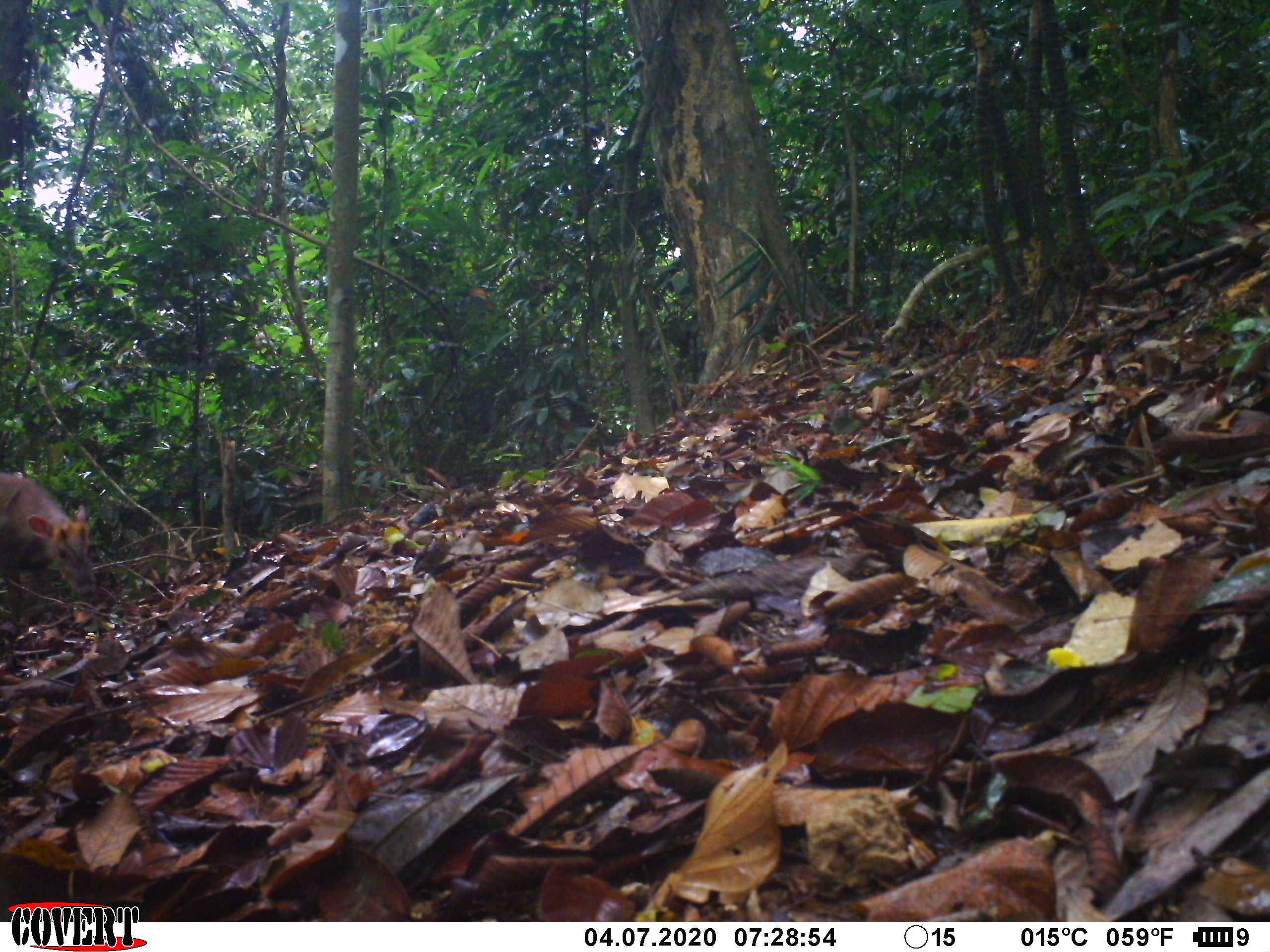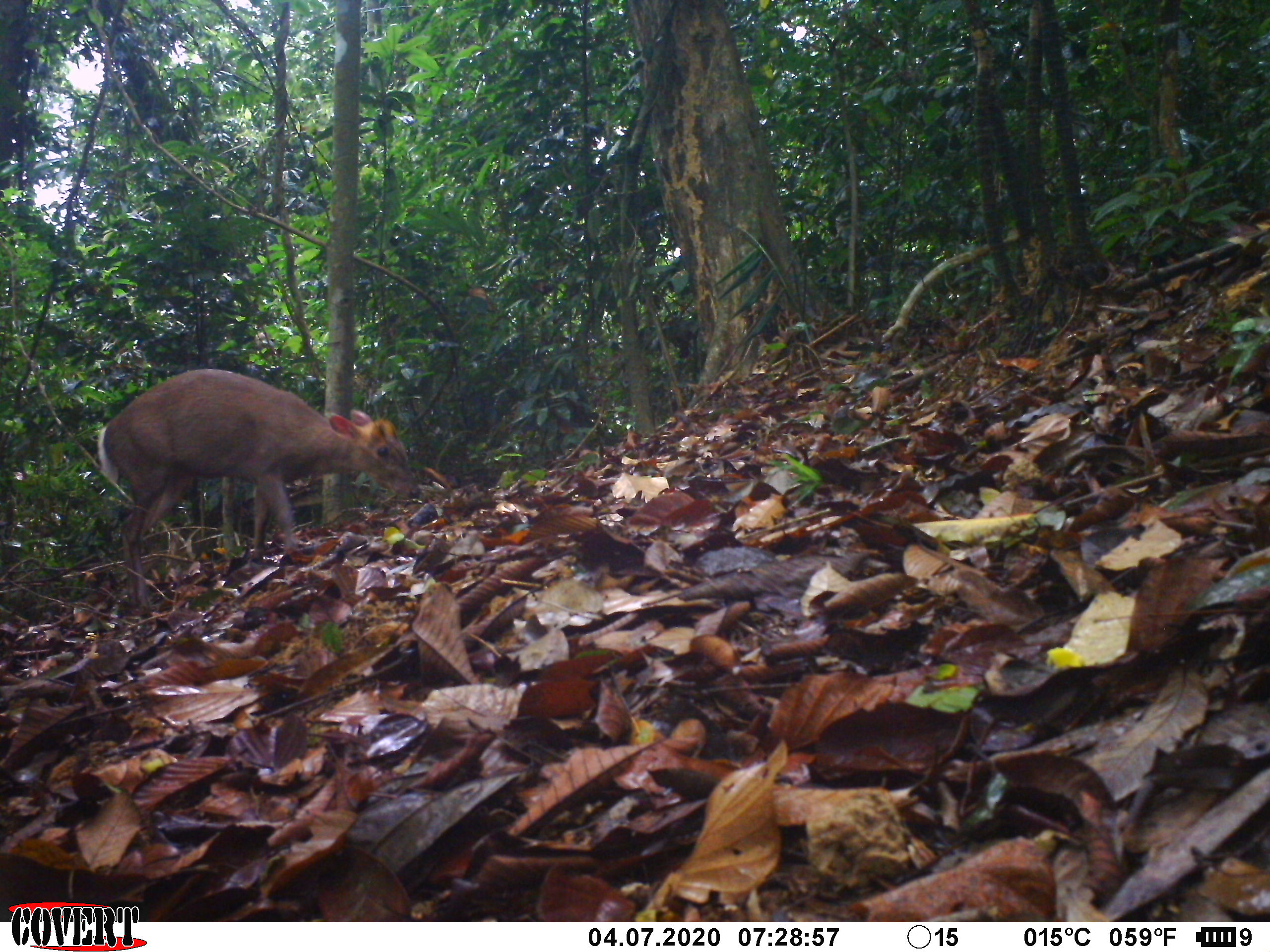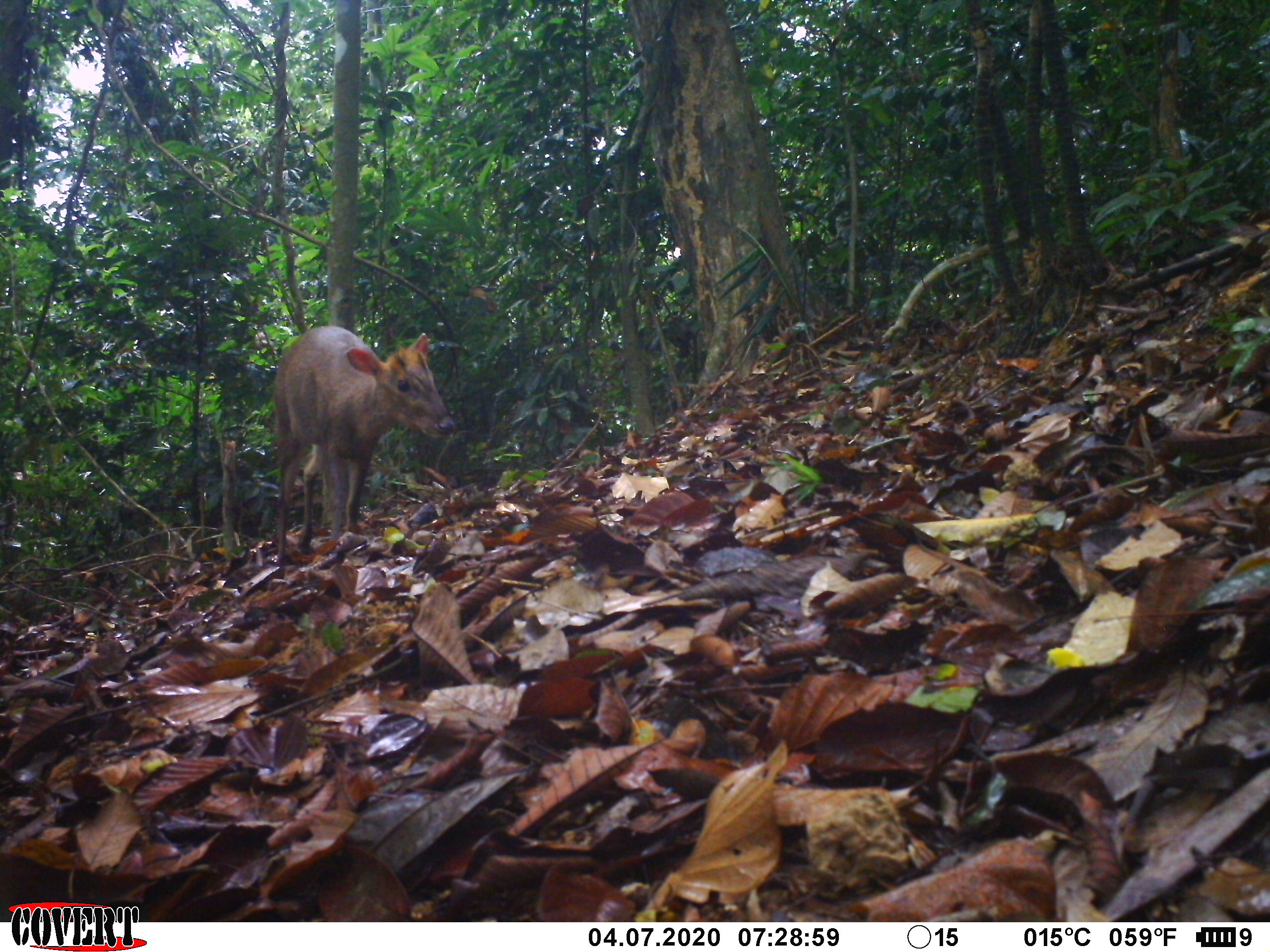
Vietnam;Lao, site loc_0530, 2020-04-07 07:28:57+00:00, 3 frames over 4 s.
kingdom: Animalia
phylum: Chordata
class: Mammalia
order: Artiodactyla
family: Cervidae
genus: Muntiacus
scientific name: Muntiacus rooseveltorum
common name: roosevelt's muntjac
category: roosevelts muntjac group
Roosevelts muntjac group (roosevelt's muntjac) (Muntiacus rooseveltorum). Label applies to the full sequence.